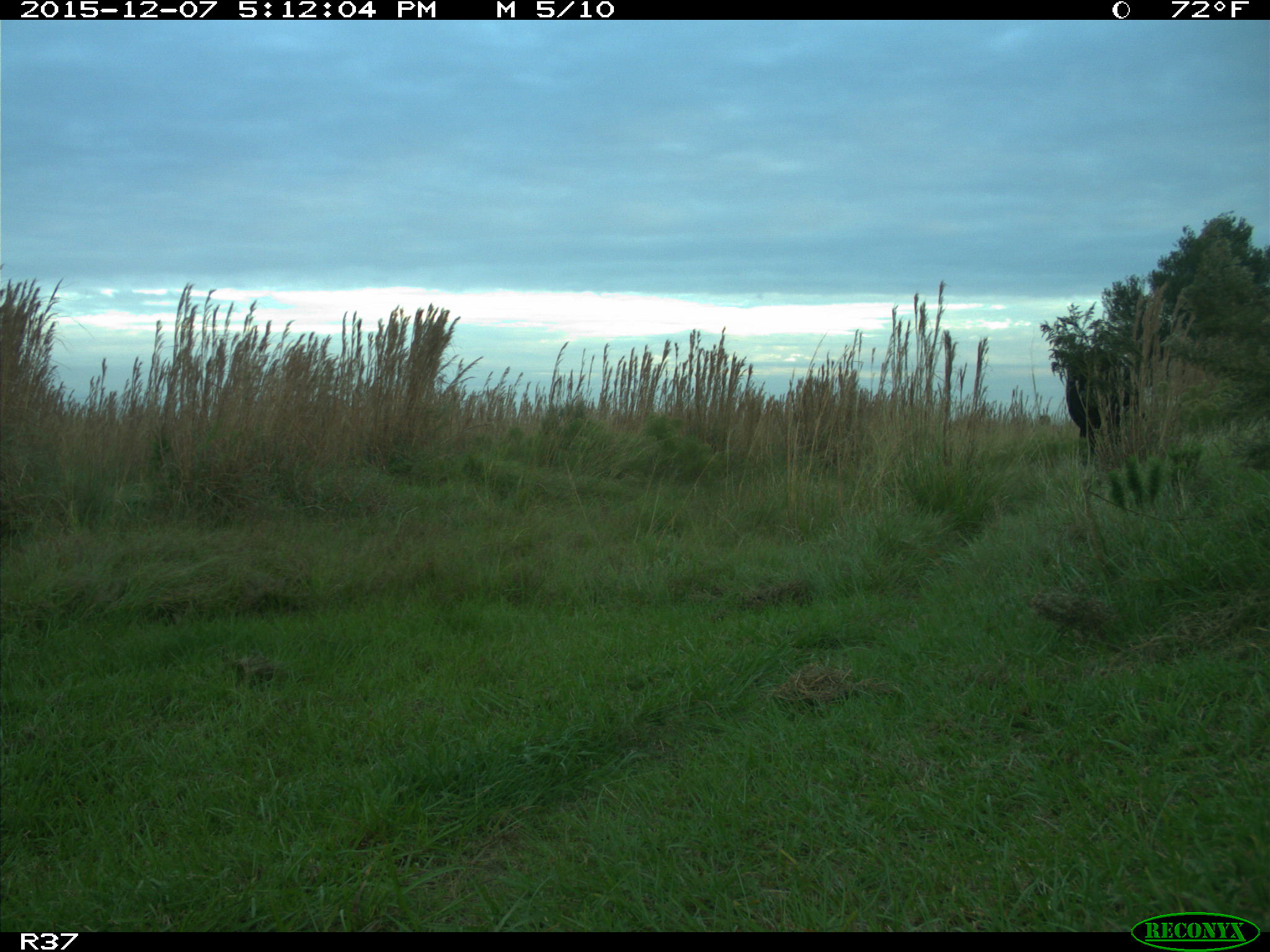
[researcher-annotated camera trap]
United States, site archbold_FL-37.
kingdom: Animalia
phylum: Chordata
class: Mammalia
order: Artiodactyla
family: Bovidae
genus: Bos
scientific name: Bos taurus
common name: domestic cow